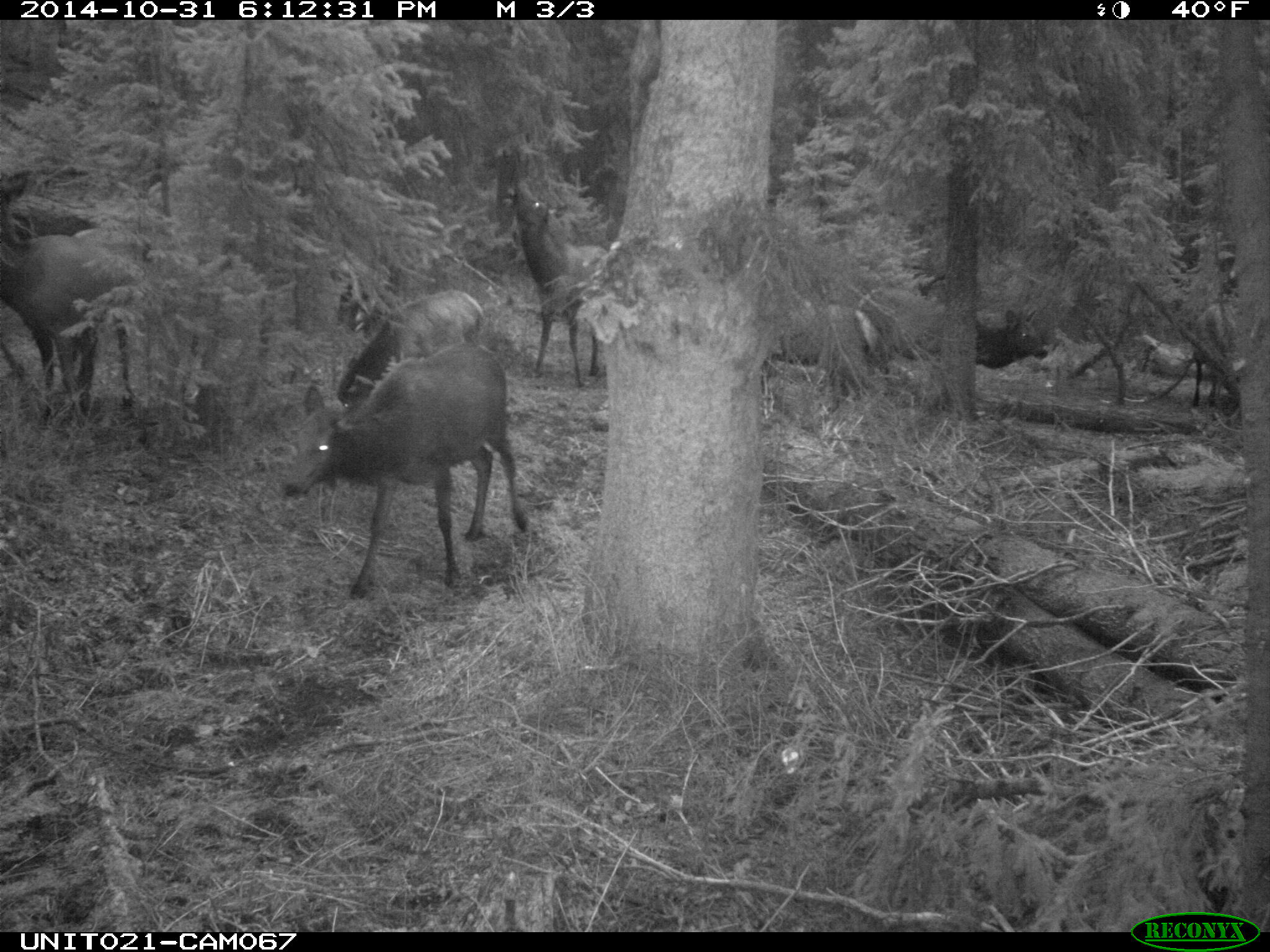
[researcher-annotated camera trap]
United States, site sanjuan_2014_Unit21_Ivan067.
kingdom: Animalia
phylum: Chordata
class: Mammalia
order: Artiodactyla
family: Cervidae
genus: Cervus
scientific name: Cervus elaphus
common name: red deer